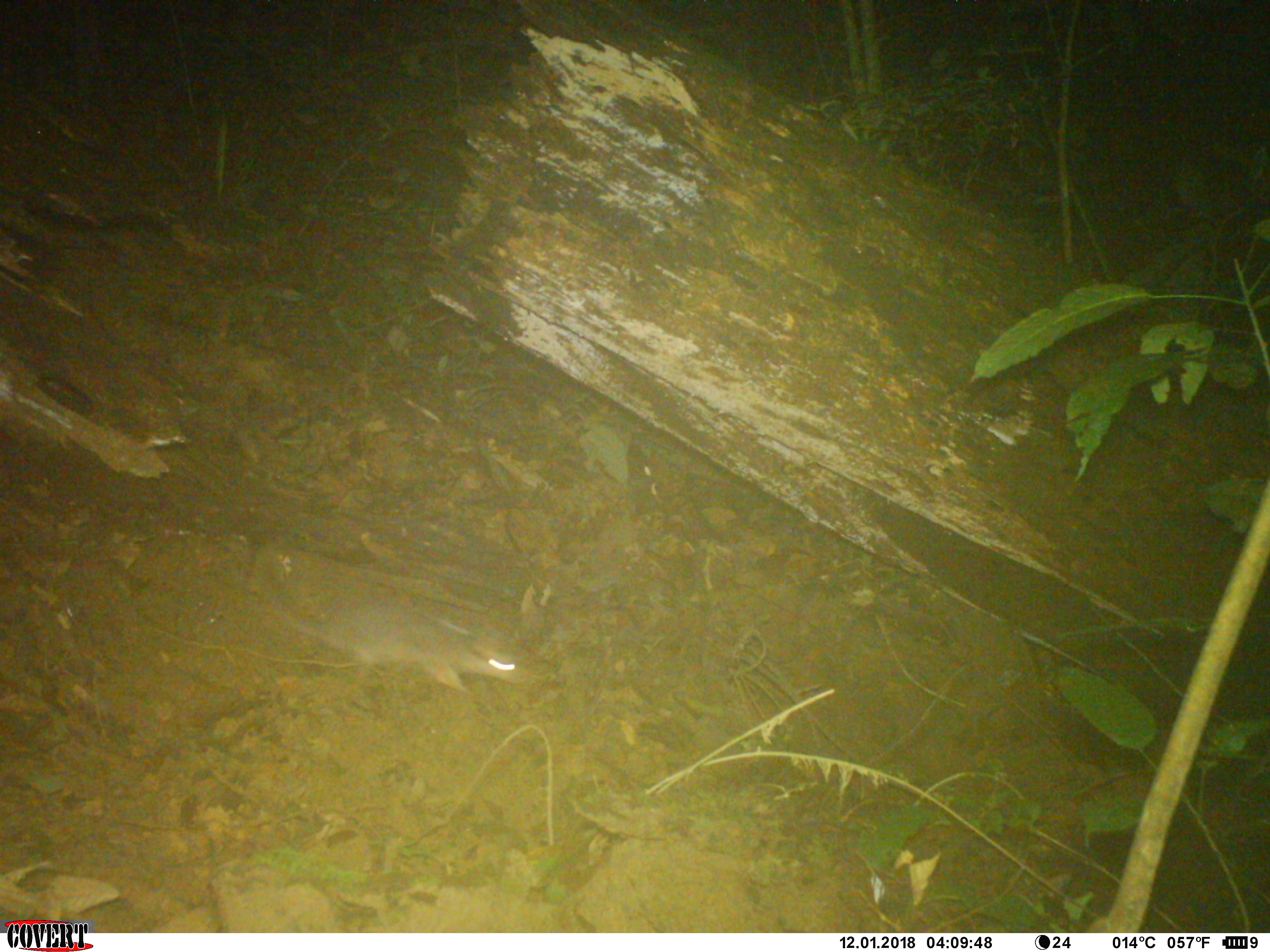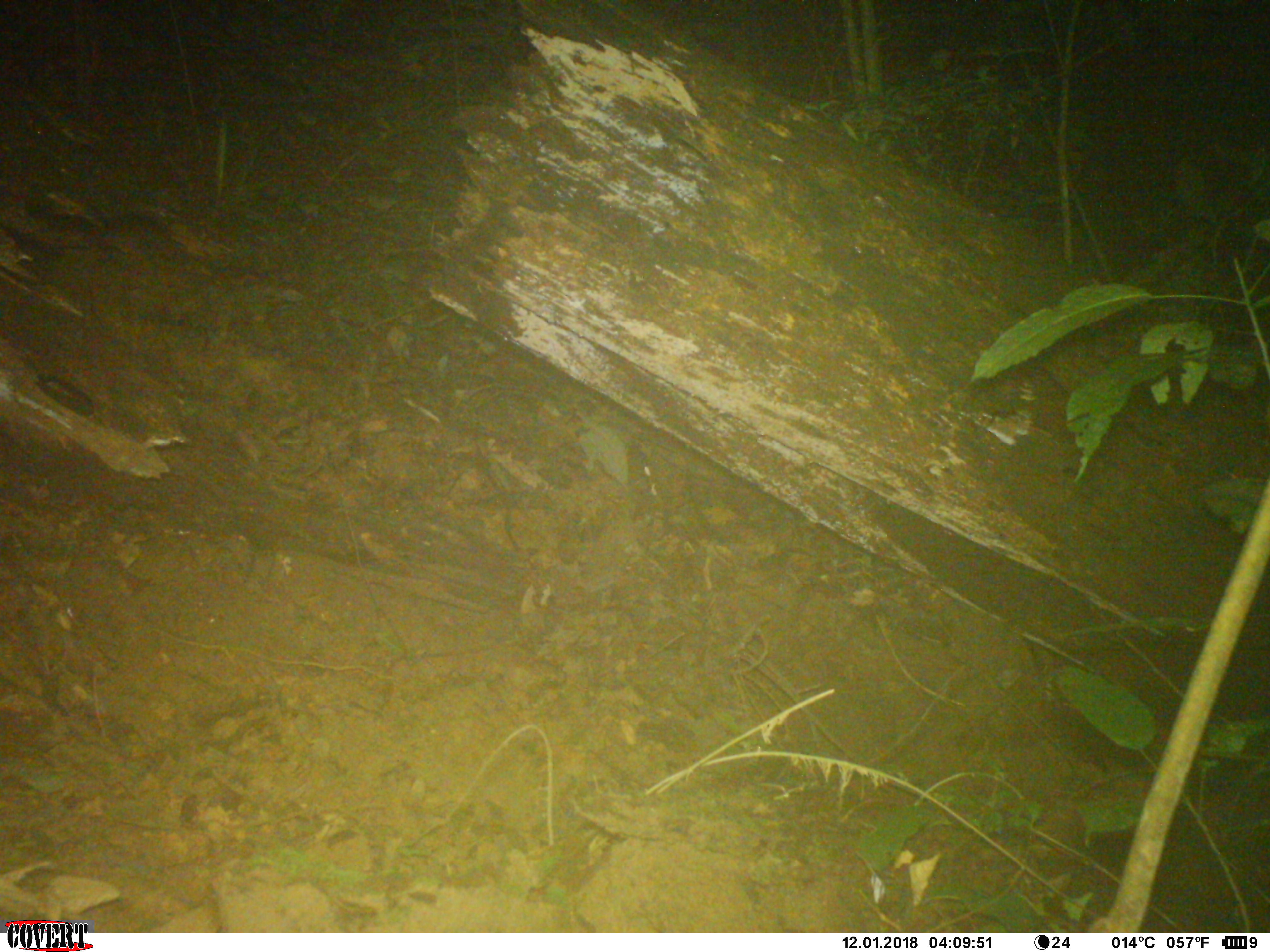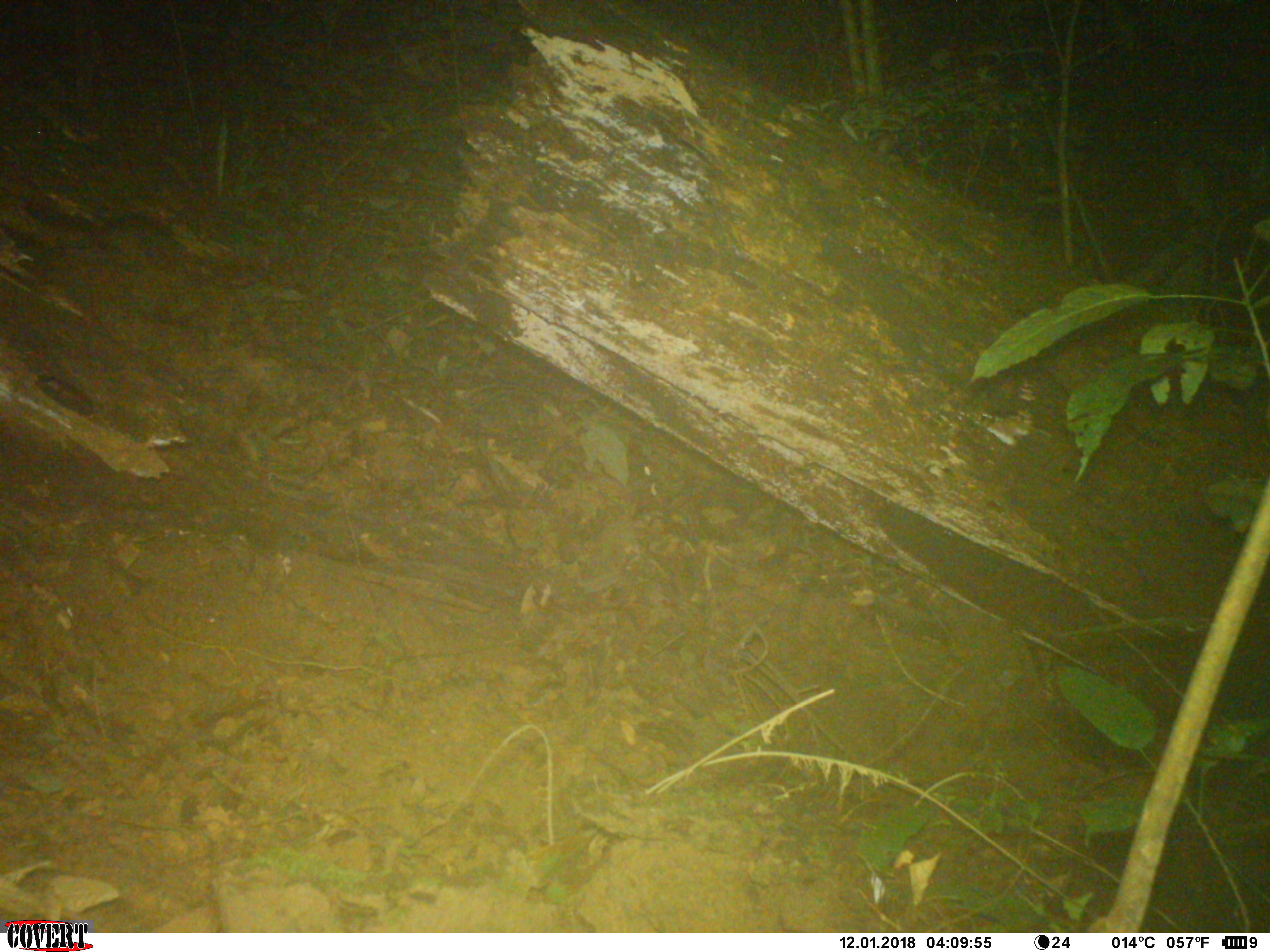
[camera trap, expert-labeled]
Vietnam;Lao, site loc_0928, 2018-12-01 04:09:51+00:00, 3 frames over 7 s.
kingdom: Animalia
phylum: Chordata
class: Mammalia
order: Carnivora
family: Mustelidae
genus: Melogale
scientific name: Melogale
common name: ferret badger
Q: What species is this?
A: Ferret badger (Melogale).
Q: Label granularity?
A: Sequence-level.